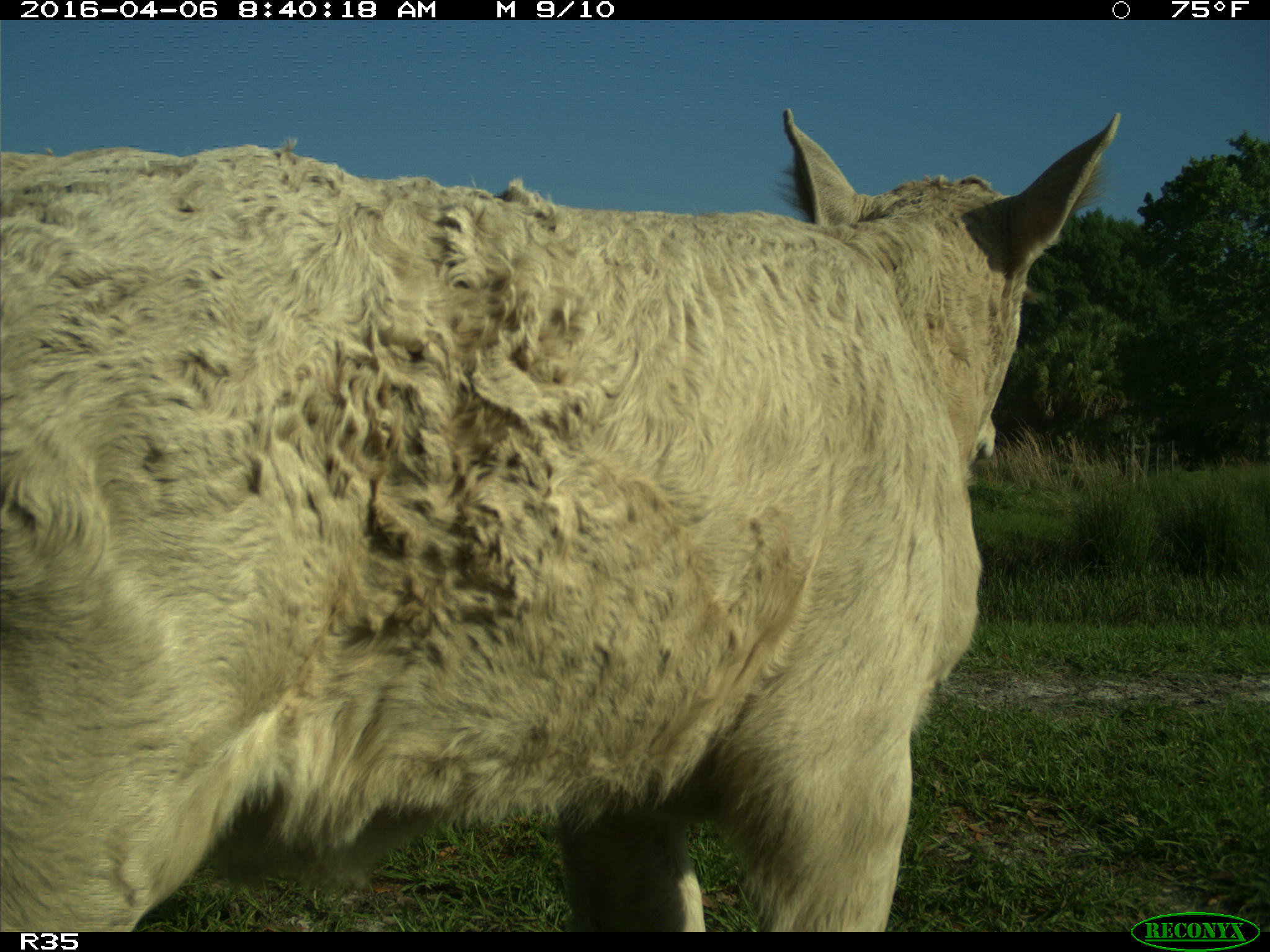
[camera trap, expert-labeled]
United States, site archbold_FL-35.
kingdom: Animalia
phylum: Chordata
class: Mammalia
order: Artiodactyla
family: Bovidae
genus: Bos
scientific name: Bos taurus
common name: domestic cow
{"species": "Bos taurus (domestic cow)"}